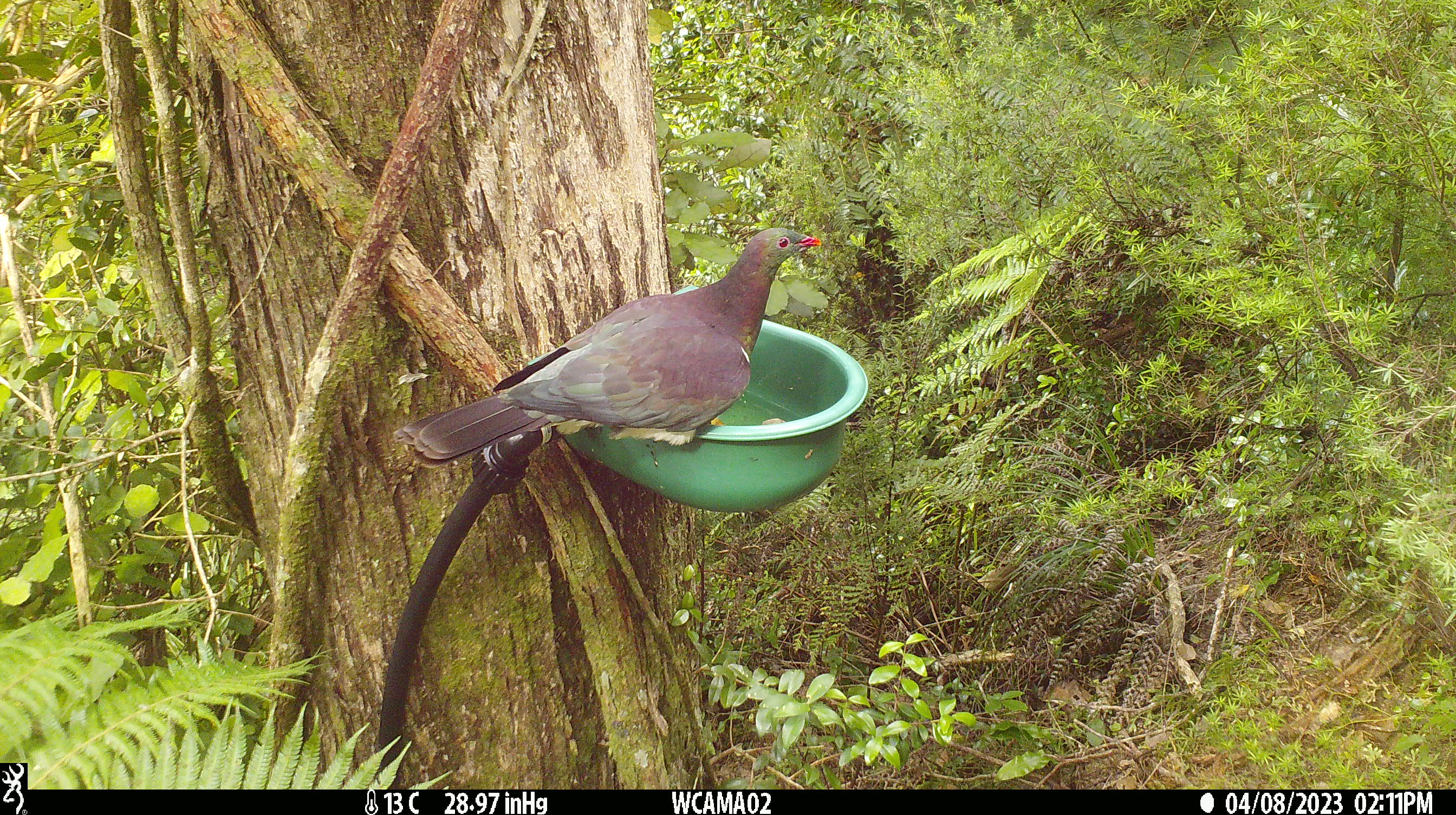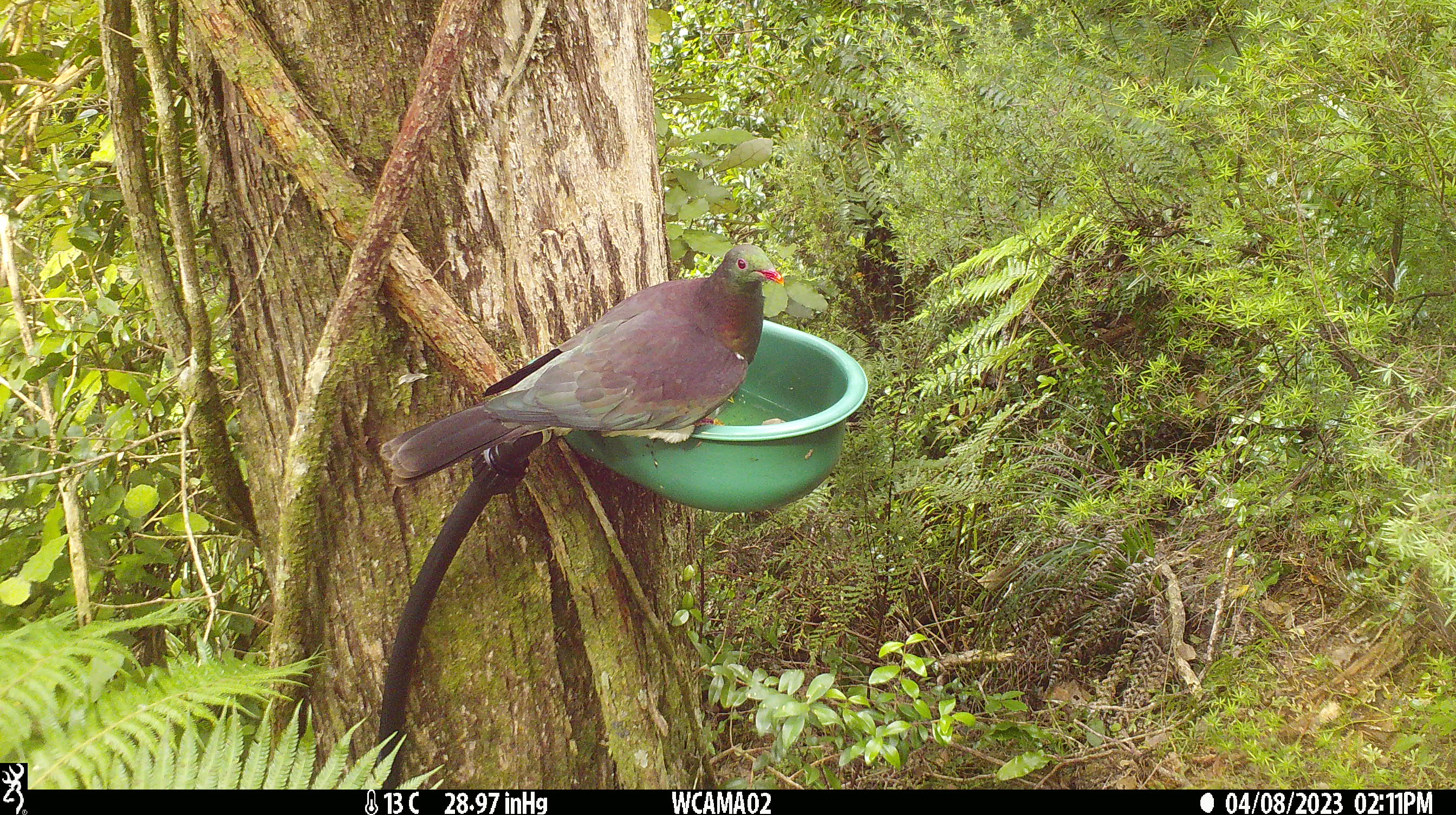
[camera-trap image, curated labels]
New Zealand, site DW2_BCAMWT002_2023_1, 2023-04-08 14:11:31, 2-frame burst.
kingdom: Animalia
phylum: Chordata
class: Aves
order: Columbiformes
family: Columbidae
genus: Hemiphaga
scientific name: Hemiphaga novaeseelandiae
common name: new zealand pigeon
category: kereru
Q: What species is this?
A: Kereru (new zealand pigeon) (Hemiphaga novaeseelandiae).